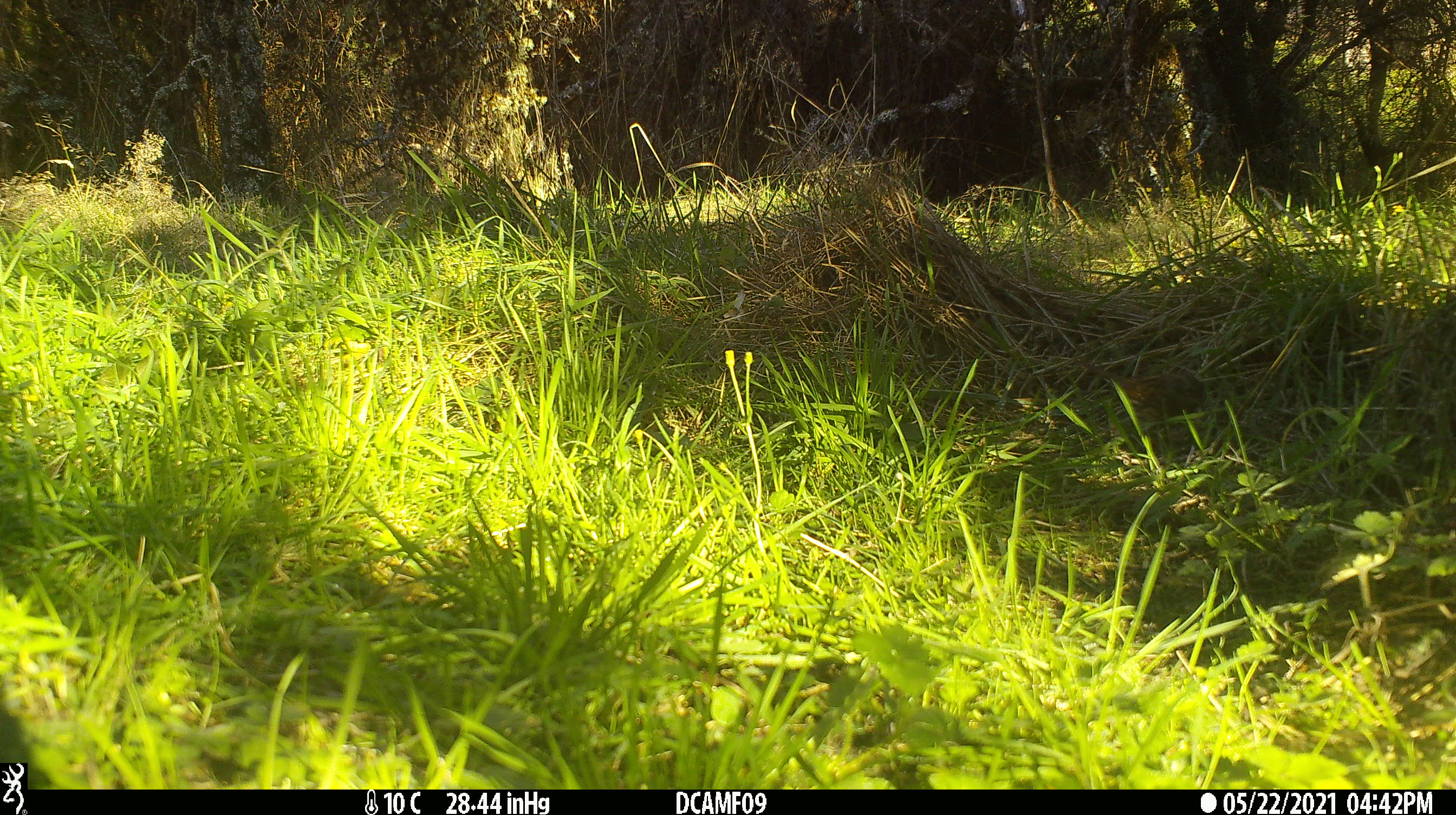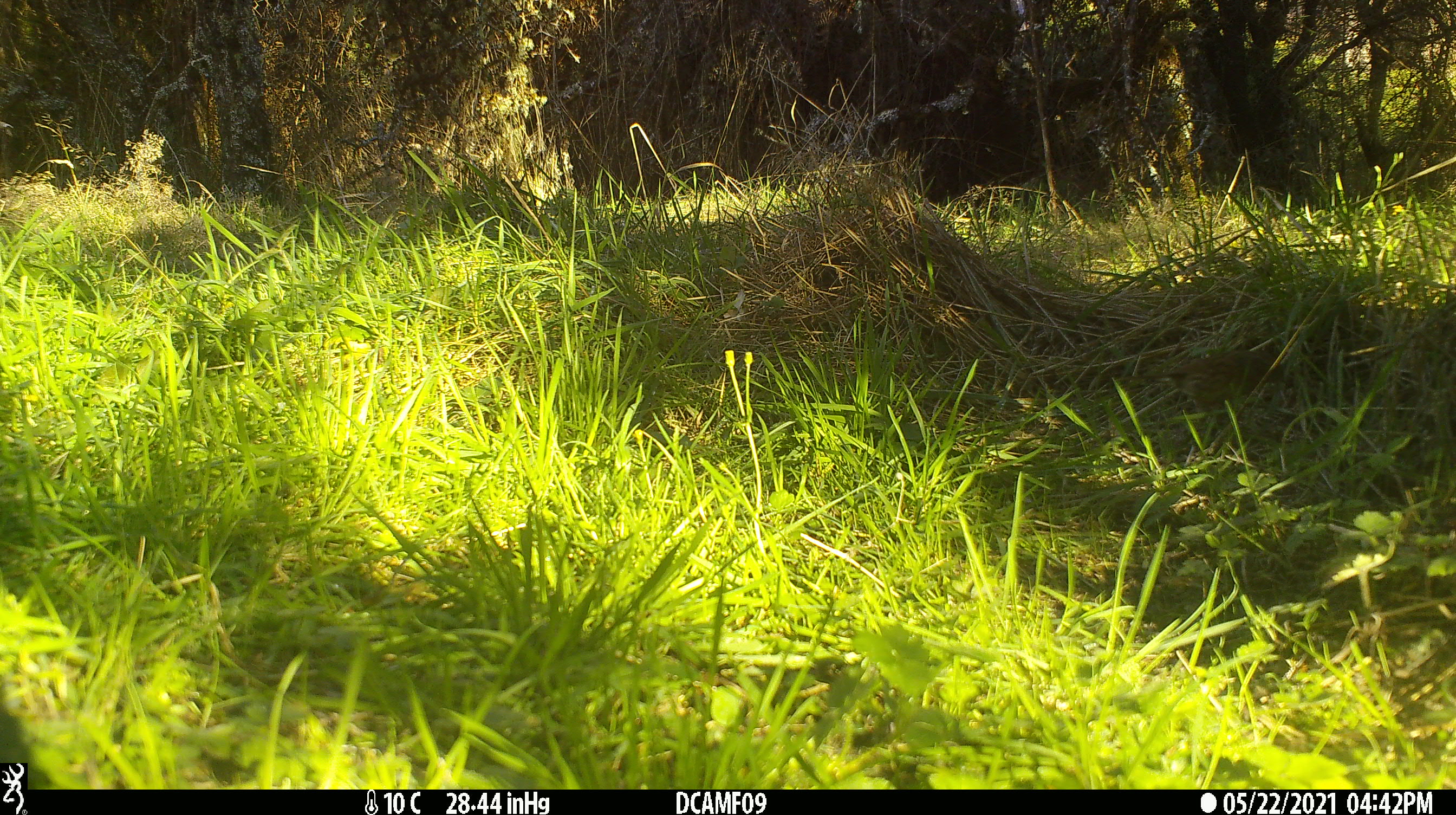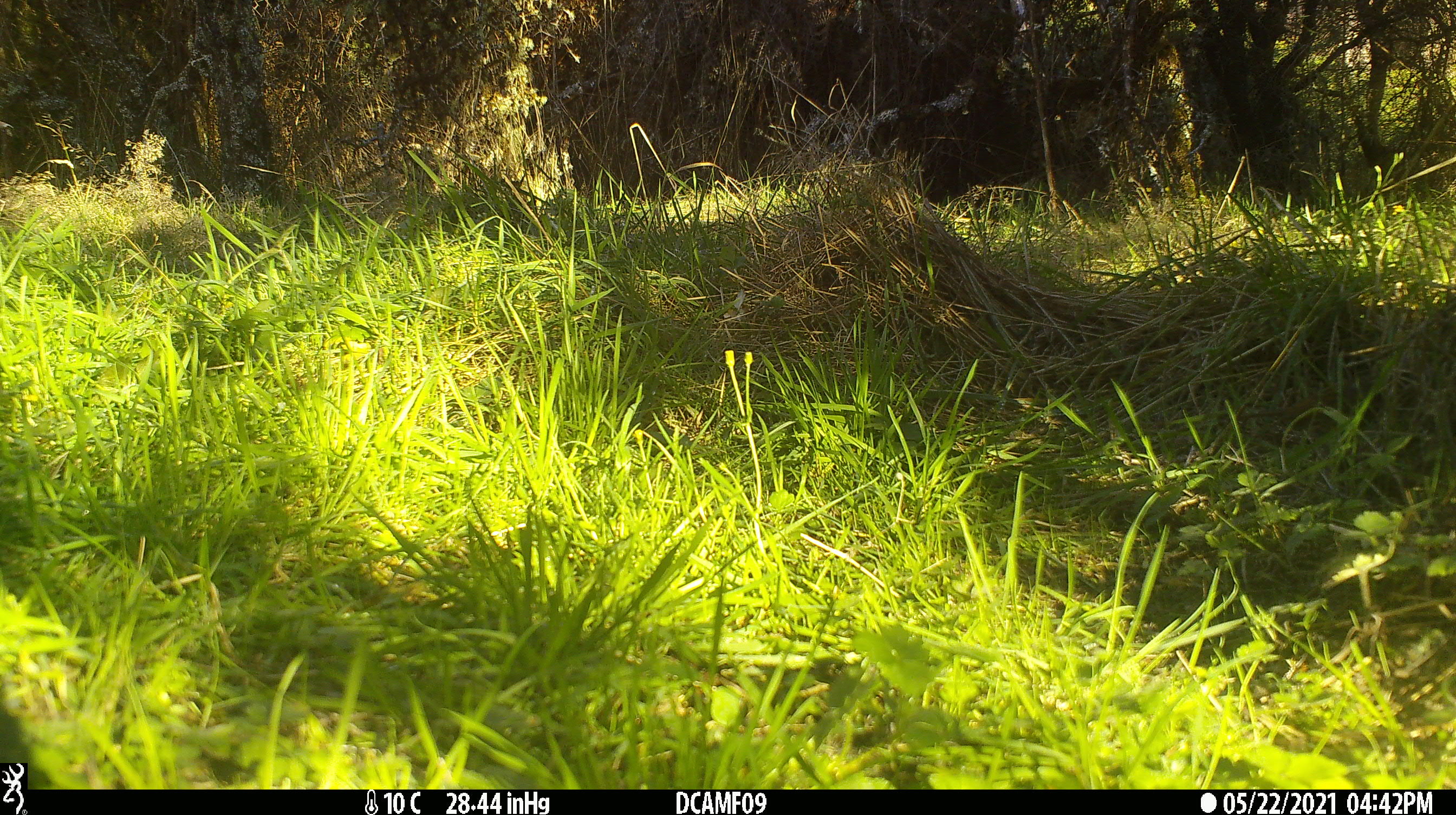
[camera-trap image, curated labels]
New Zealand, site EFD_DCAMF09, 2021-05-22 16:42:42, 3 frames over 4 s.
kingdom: Animalia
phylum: Chordata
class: Aves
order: Passeriformes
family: Prunellidae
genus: Prunella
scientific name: Prunella modularis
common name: dunnock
Dunnock (Prunella modularis).